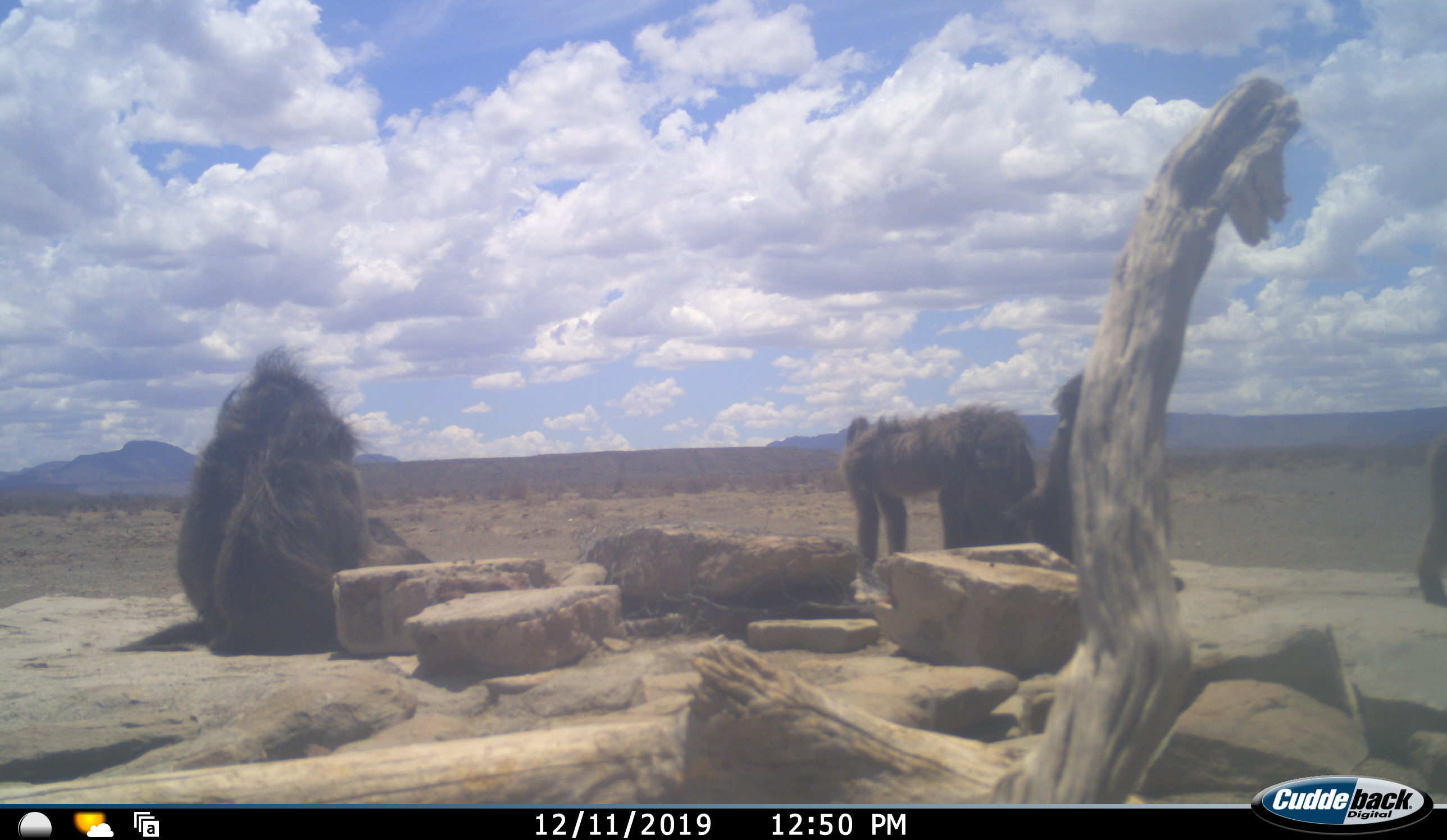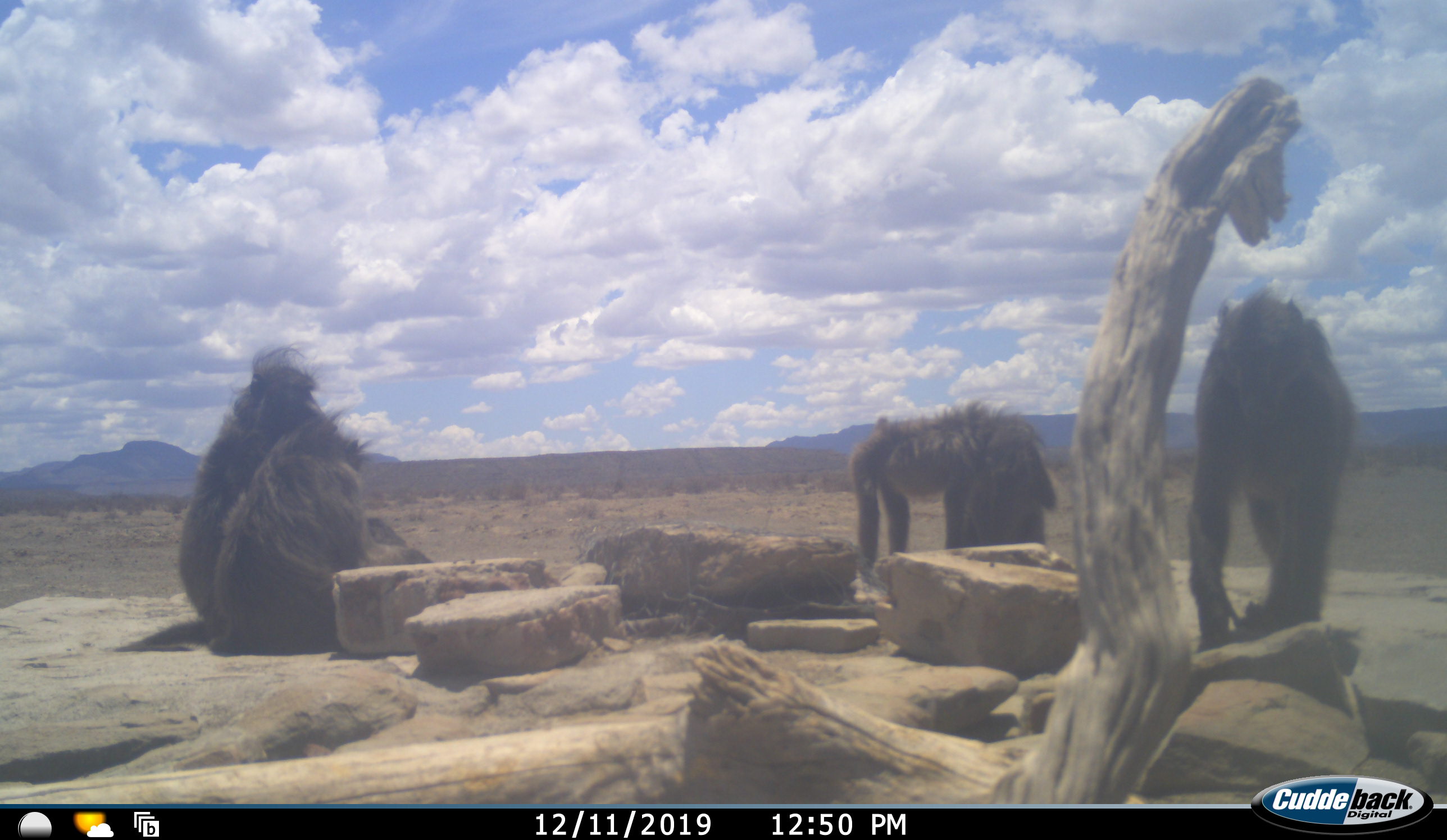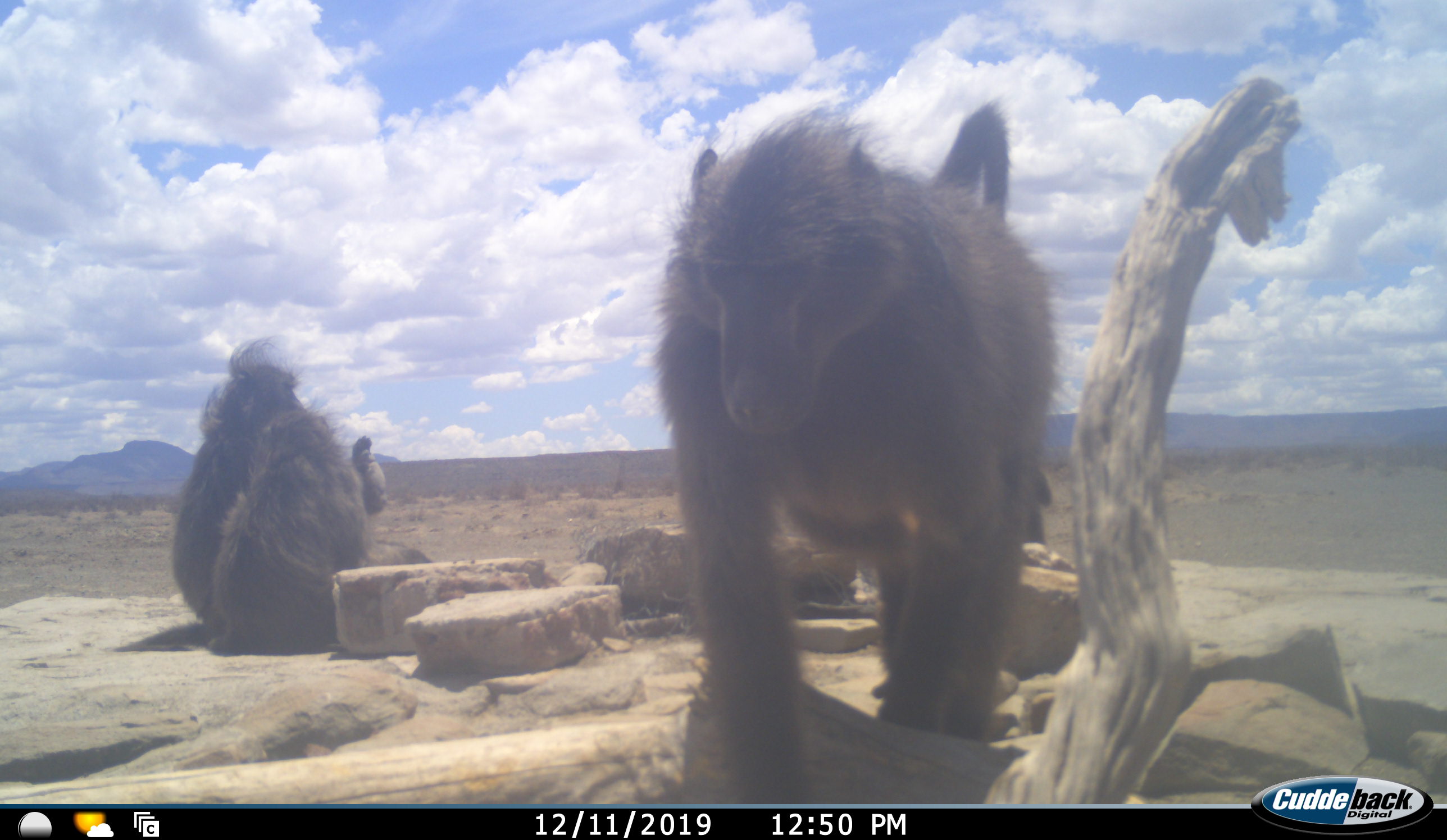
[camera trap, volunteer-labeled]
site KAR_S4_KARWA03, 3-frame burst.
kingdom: Animalia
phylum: Chordata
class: Mammalia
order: Primates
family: Cercopithecidae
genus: Papio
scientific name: Papio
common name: baboon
Baboon (Papio), count 5. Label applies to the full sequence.